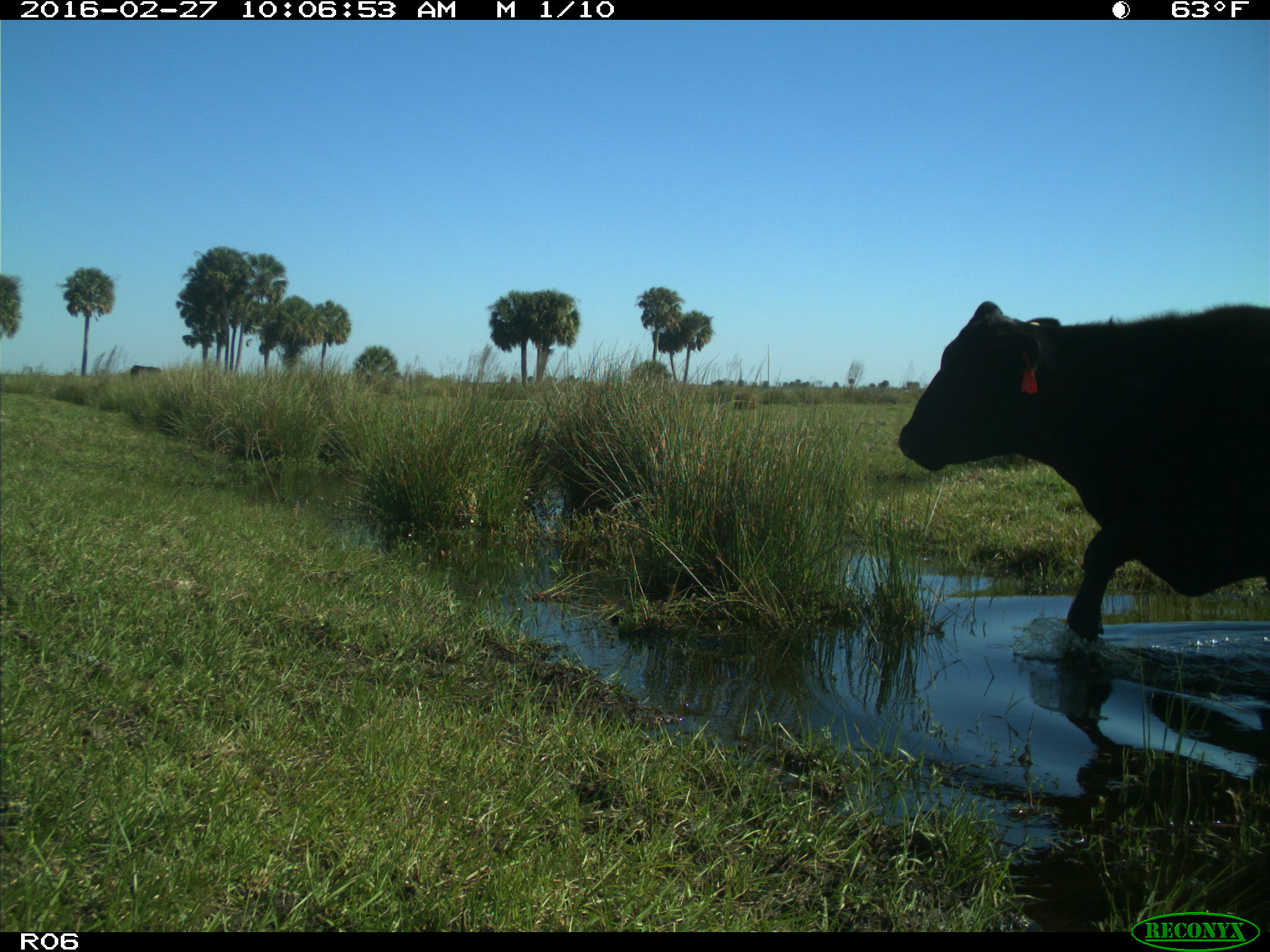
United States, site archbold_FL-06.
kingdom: Animalia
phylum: Chordata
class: Mammalia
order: Artiodactyla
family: Bovidae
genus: Bos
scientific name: Bos taurus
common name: domestic cow